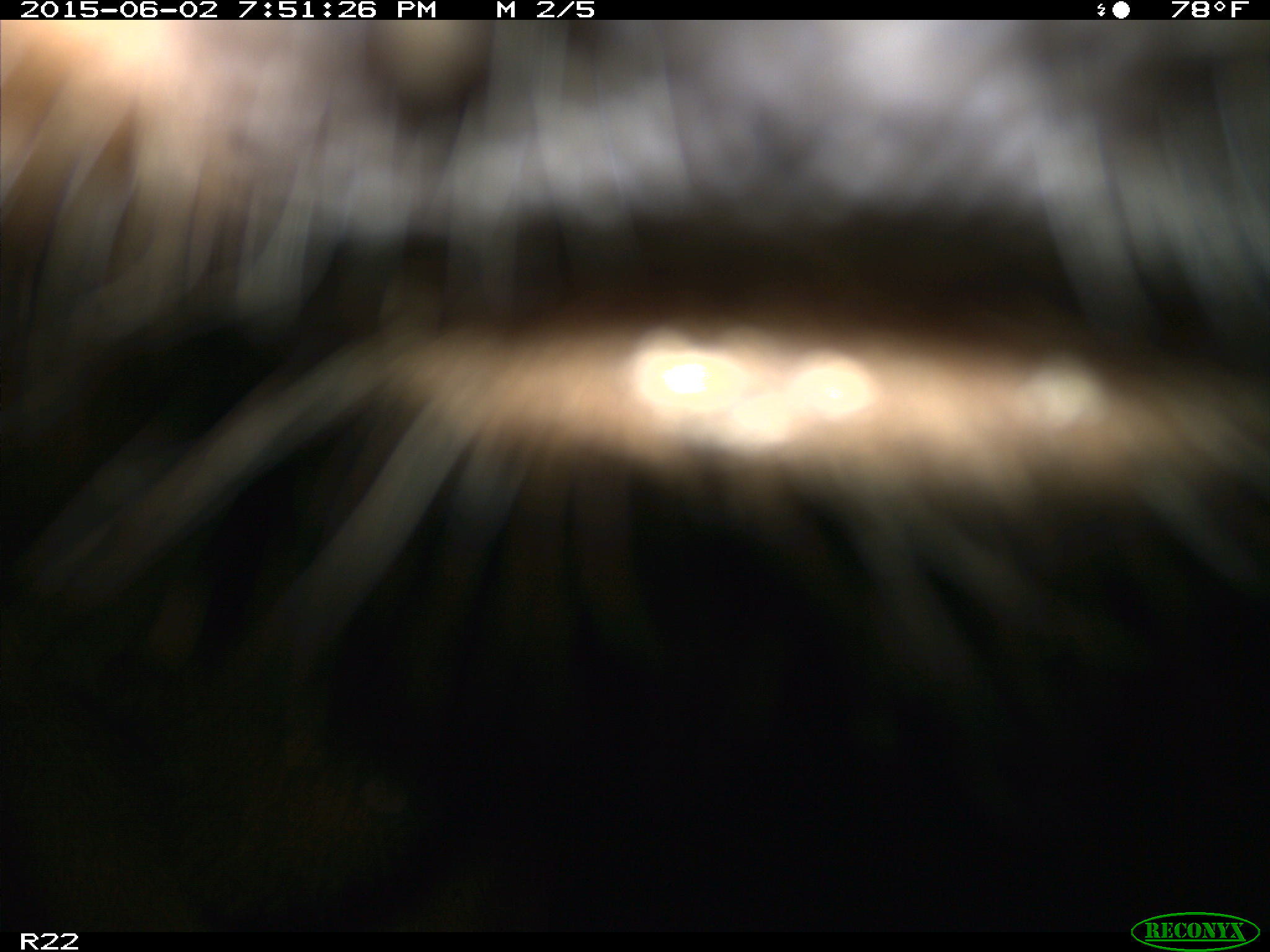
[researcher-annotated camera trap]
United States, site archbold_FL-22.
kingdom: Animalia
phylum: Chordata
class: Mammalia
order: Artiodactyla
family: Bovidae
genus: Bos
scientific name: Bos taurus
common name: domestic cow